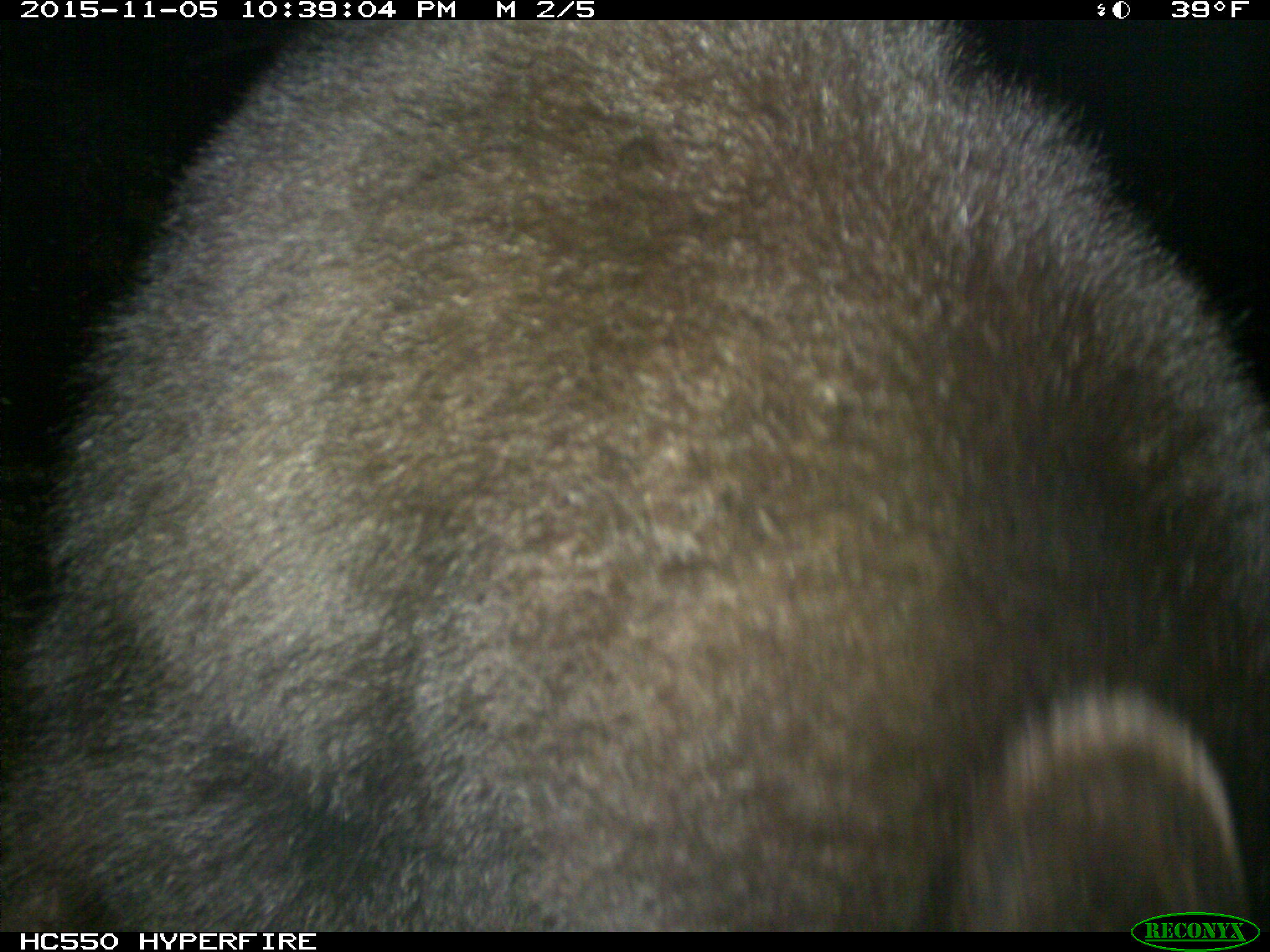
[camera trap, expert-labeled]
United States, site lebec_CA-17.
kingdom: Animalia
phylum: Chordata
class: Mammalia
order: Carnivora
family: Ursidae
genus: Ursus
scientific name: Ursus americanus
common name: american black bear